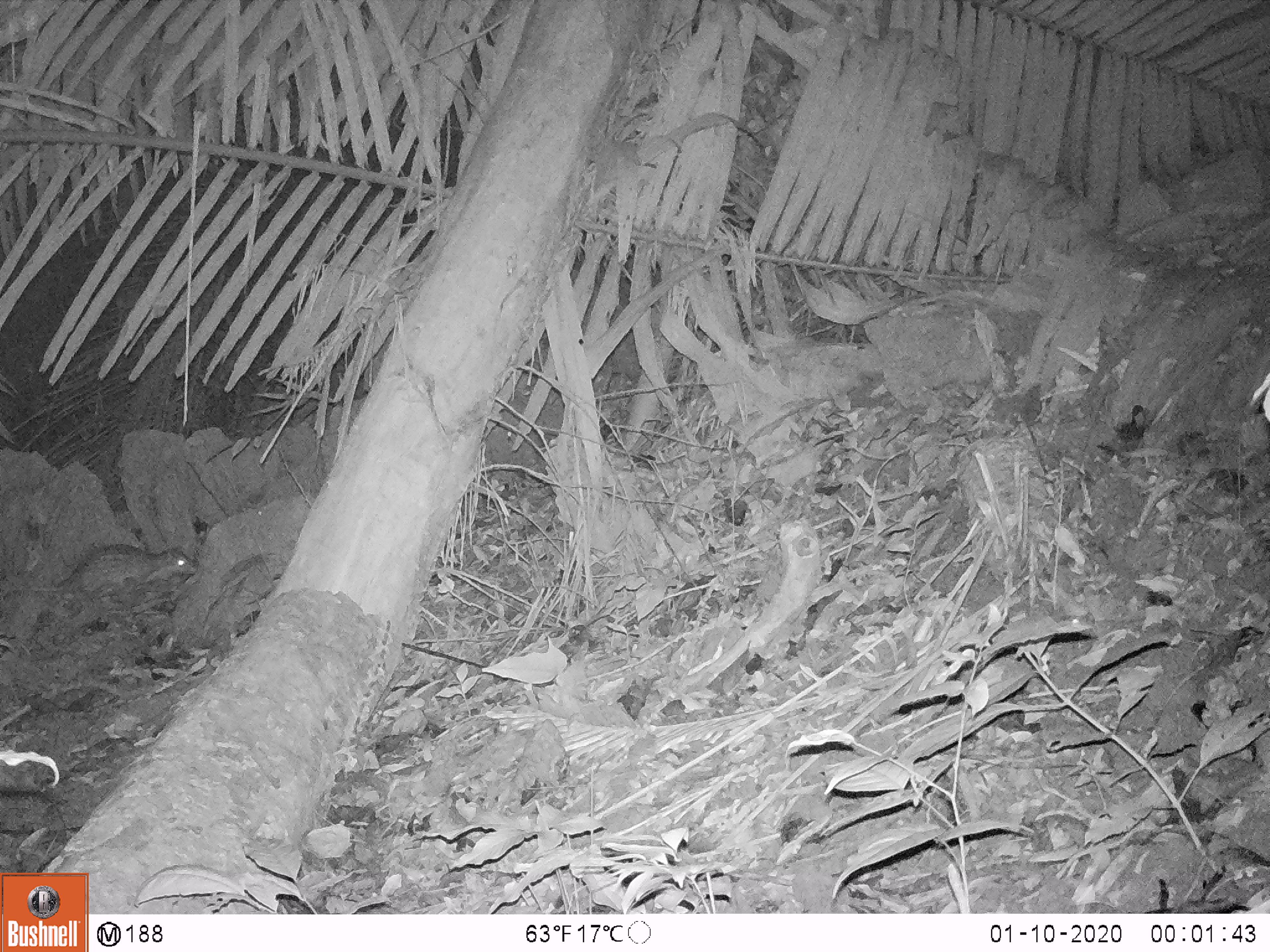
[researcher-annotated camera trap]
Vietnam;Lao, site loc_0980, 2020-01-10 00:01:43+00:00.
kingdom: Animalia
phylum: Chordata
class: Mammalia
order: Rodentia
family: Hystricidae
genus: Atherurus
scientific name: Atherurus macrourus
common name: asiatic brush-tailed porcupine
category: asiatic brush tailed porcupine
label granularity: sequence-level